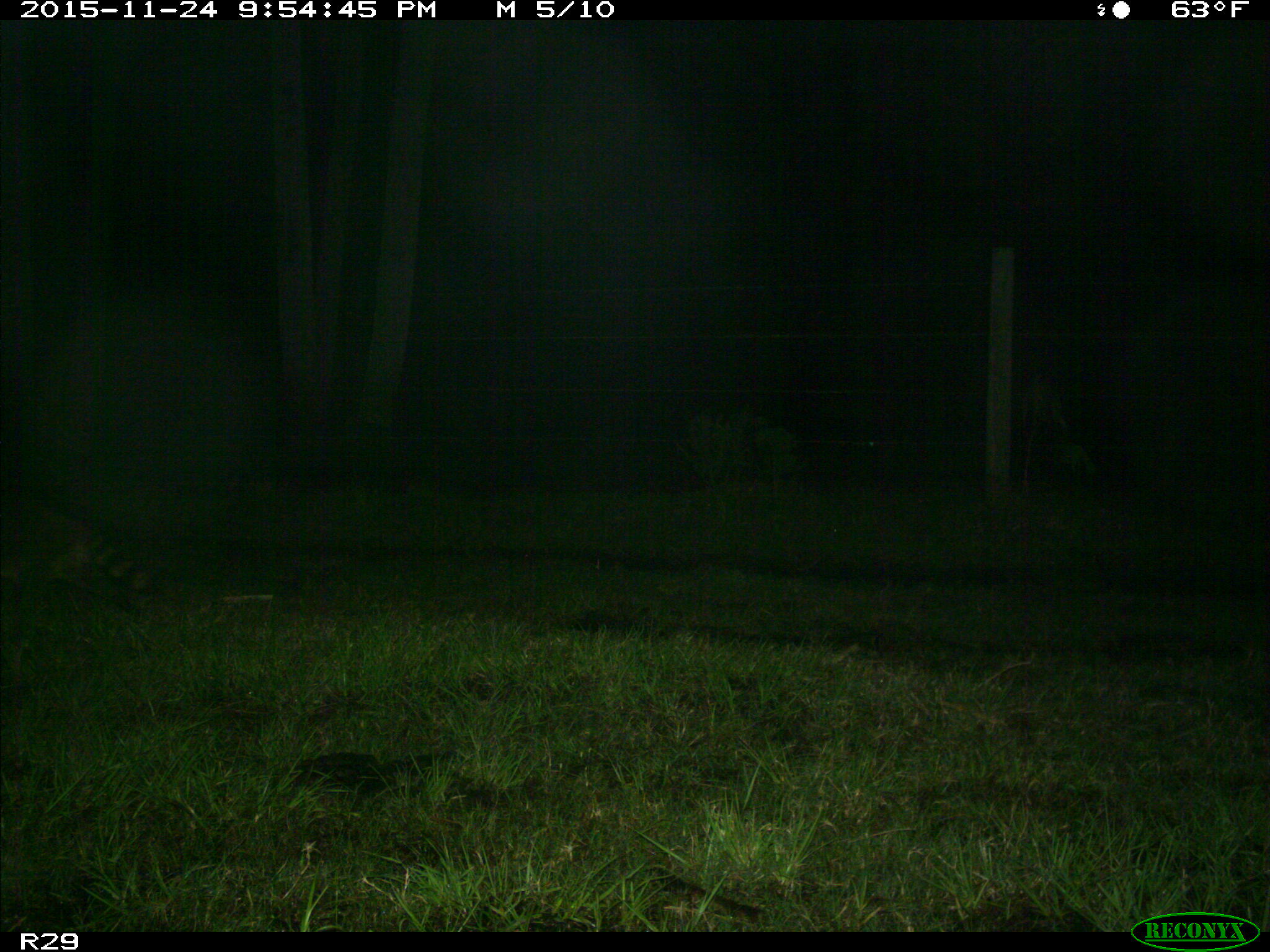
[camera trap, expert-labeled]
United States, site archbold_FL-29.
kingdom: Animalia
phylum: Chordata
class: Mammalia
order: Carnivora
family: Procyonidae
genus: Procyon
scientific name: Procyon lotor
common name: common raccoon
Procyon lotor (common raccoon).